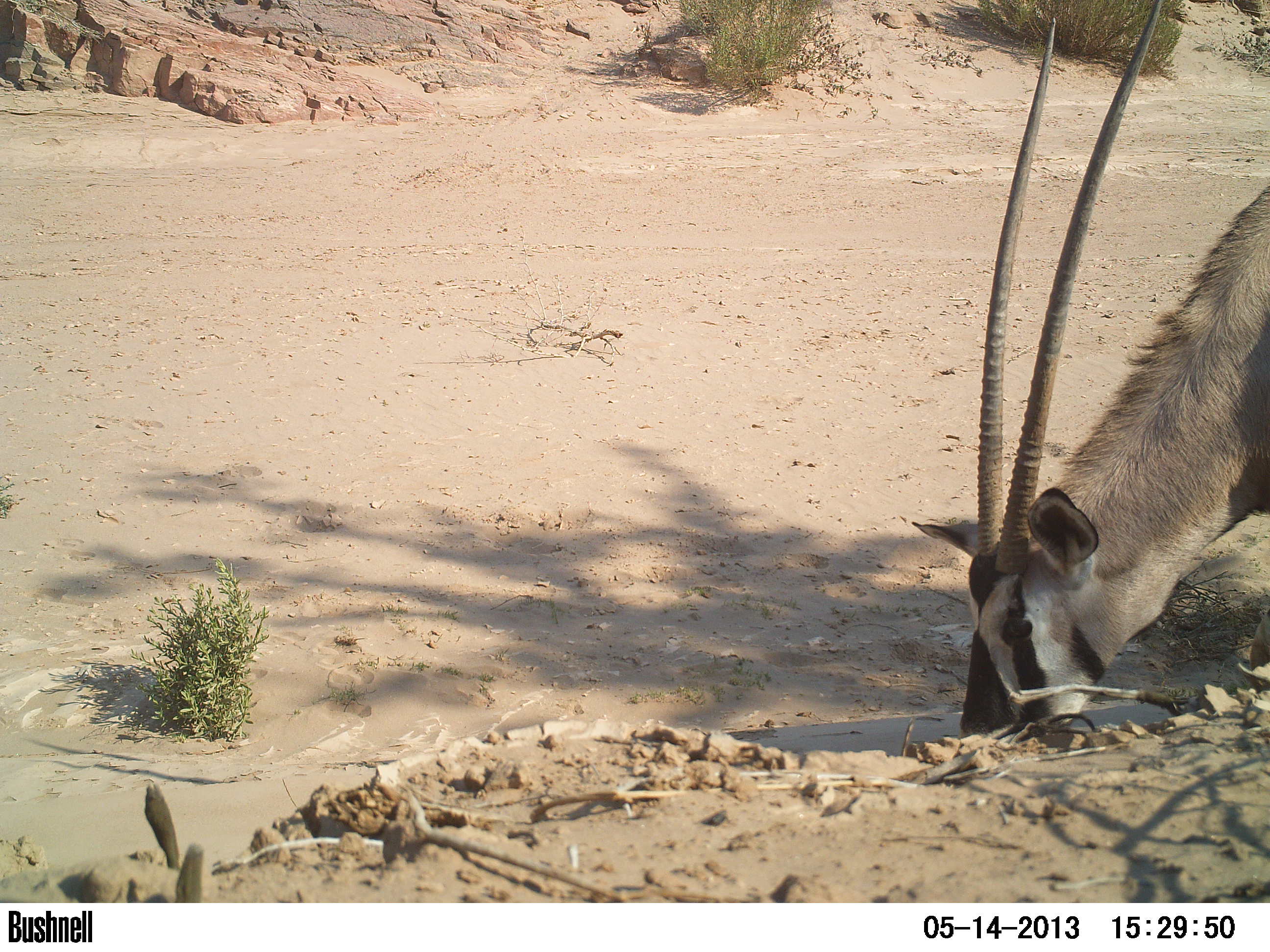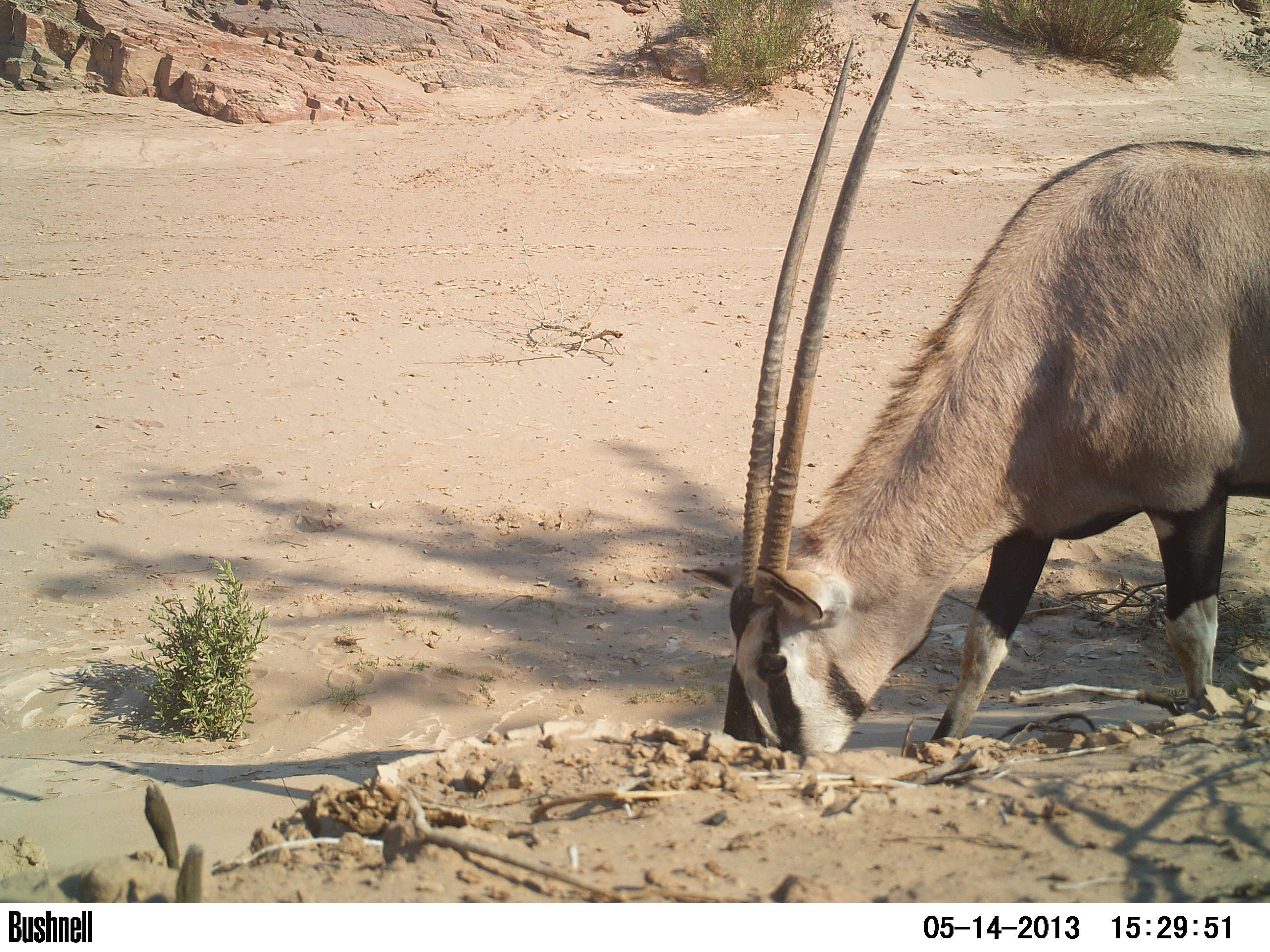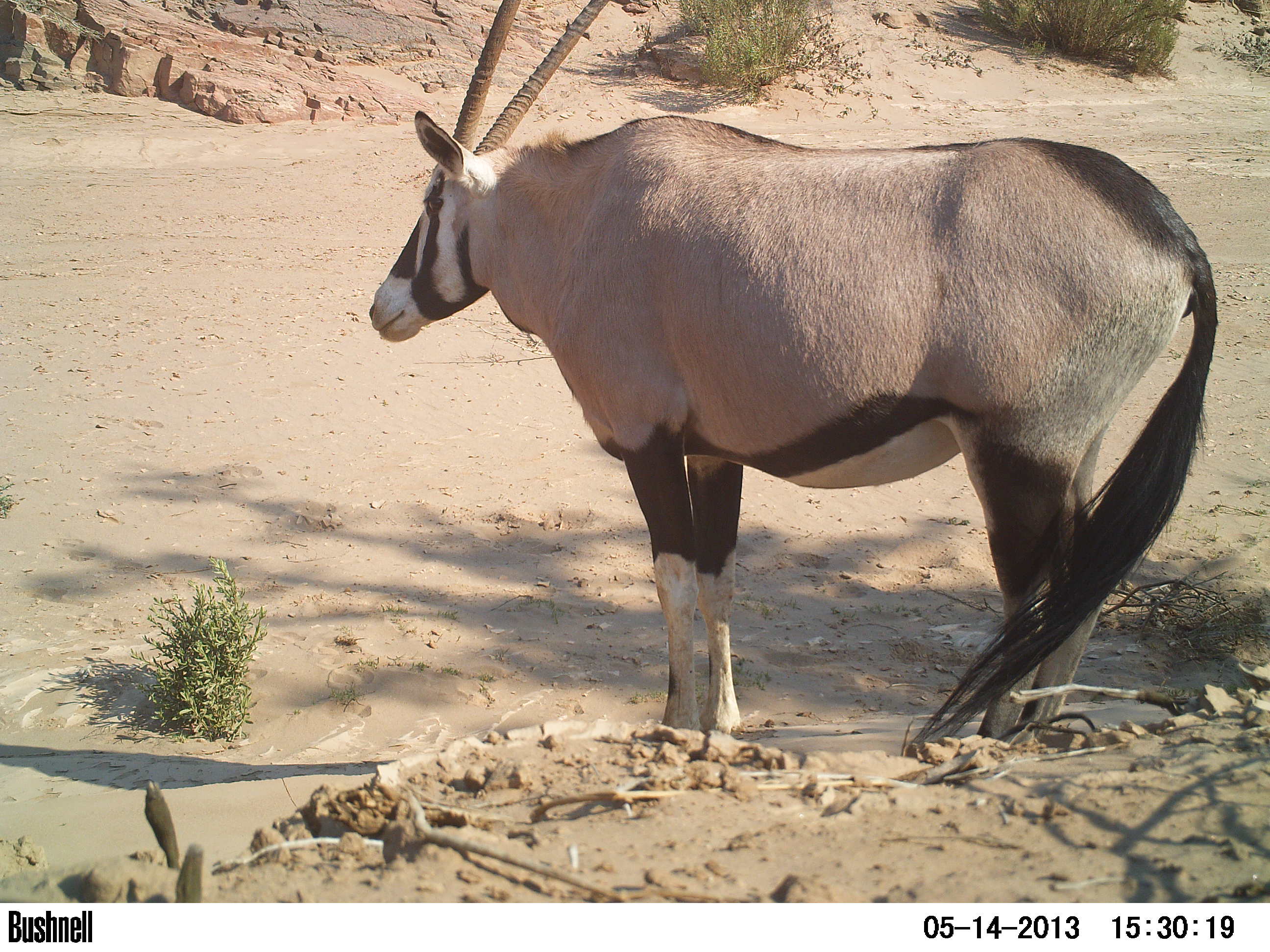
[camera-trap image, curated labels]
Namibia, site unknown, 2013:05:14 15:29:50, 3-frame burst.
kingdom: Animalia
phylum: Chordata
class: Mammalia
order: Artiodactyla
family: Bovidae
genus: Oryx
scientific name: Oryx gazella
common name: gemsbok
Oryx gazella (gemsbok).